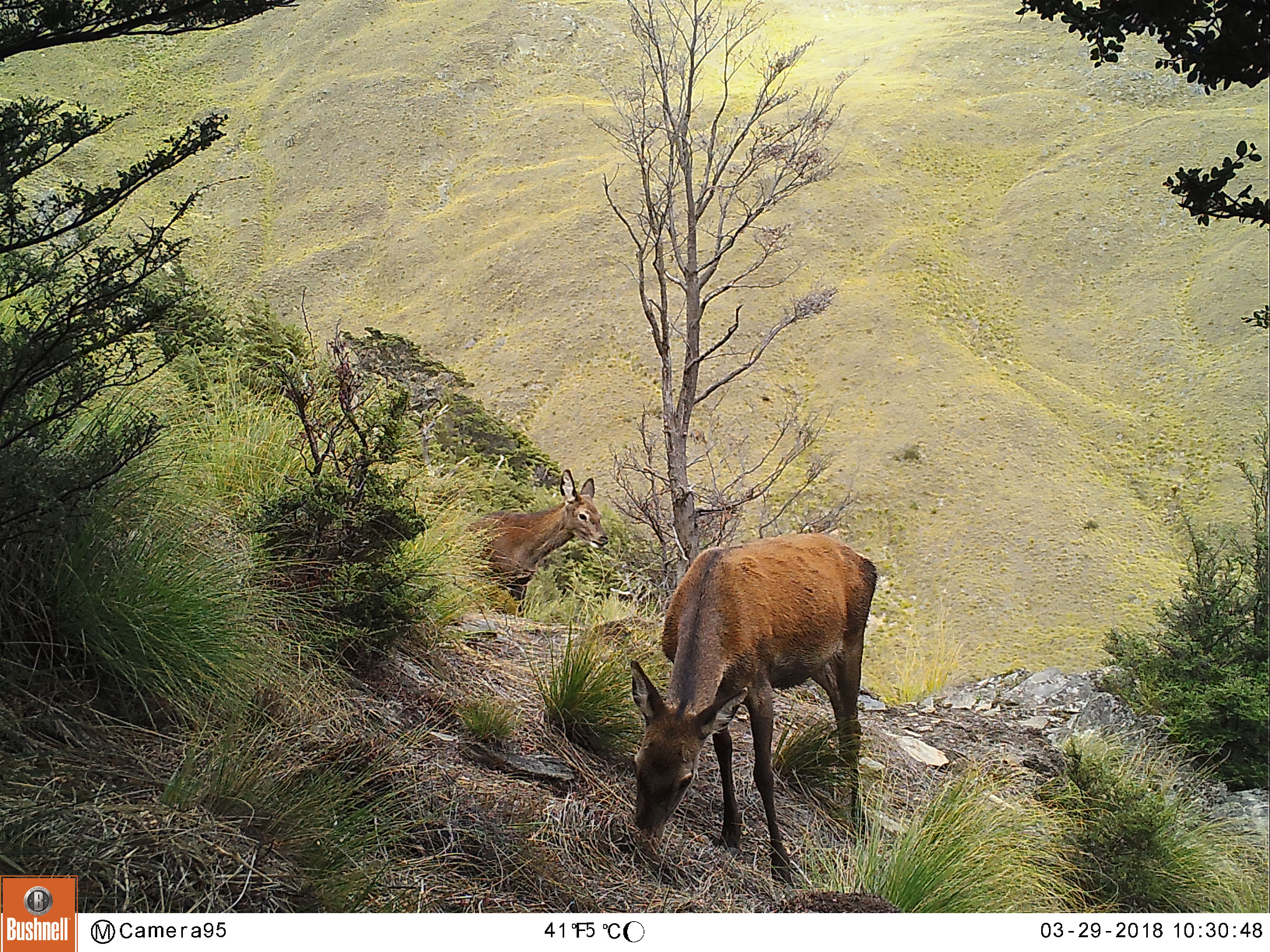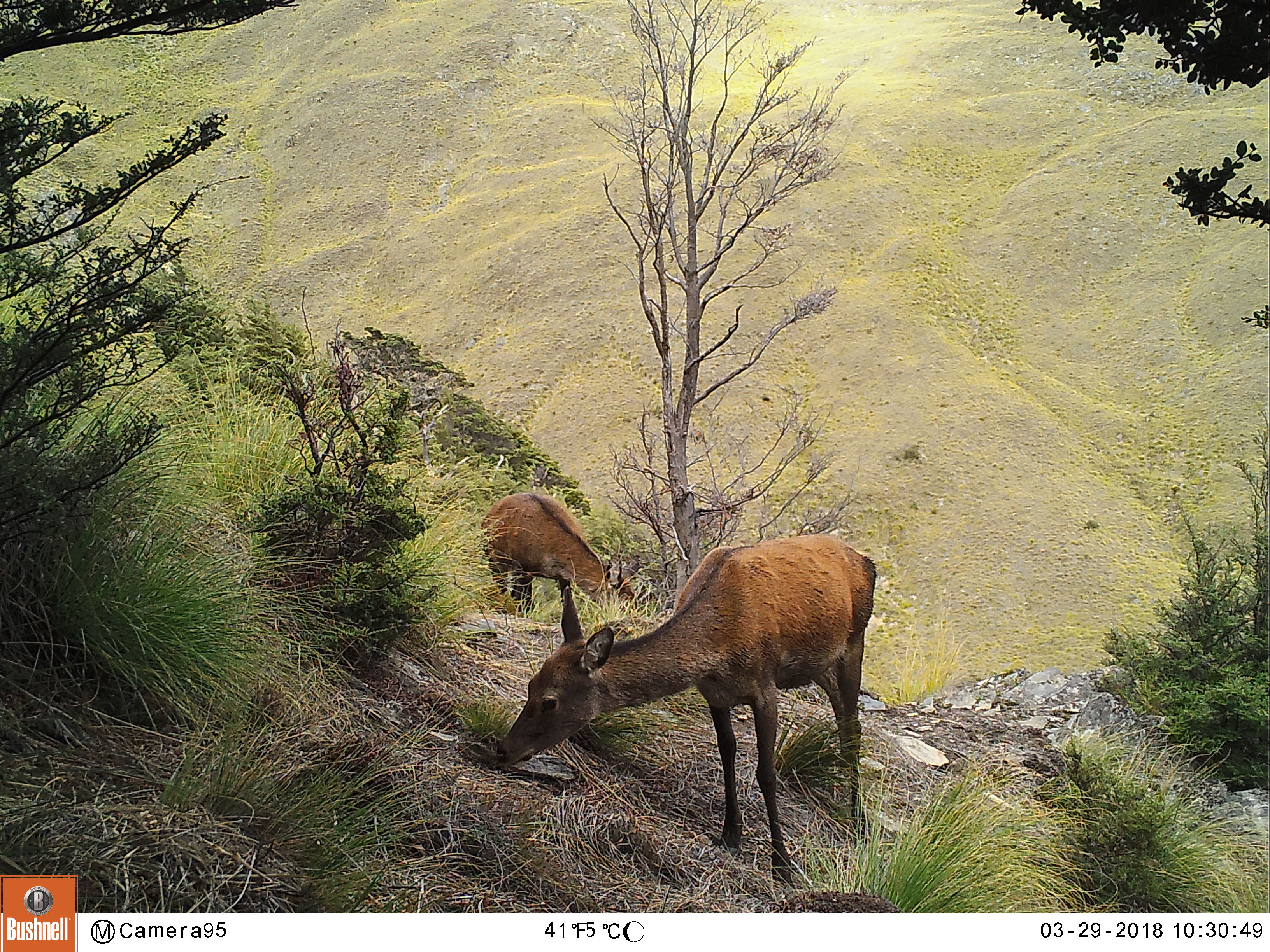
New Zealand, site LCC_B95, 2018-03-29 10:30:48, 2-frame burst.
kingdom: Animalia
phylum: Chordata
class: Mammalia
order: Artiodactyla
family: Cervidae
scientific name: Cervidae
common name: deer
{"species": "deer (Cervidae)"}